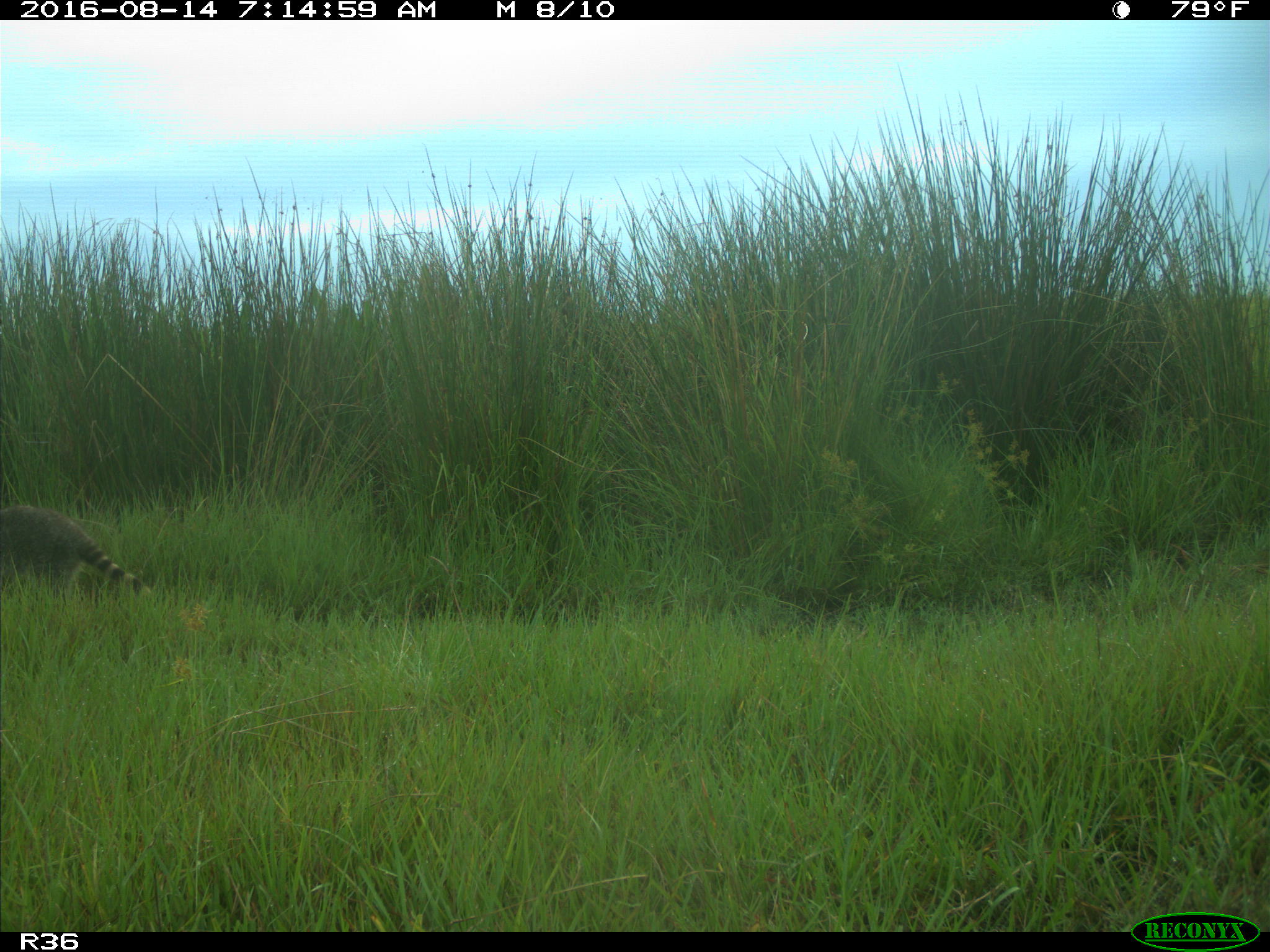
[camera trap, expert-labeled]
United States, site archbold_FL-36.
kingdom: Animalia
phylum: Chordata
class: Mammalia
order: Carnivora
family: Procyonidae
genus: Procyon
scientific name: Procyon lotor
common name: common raccoon